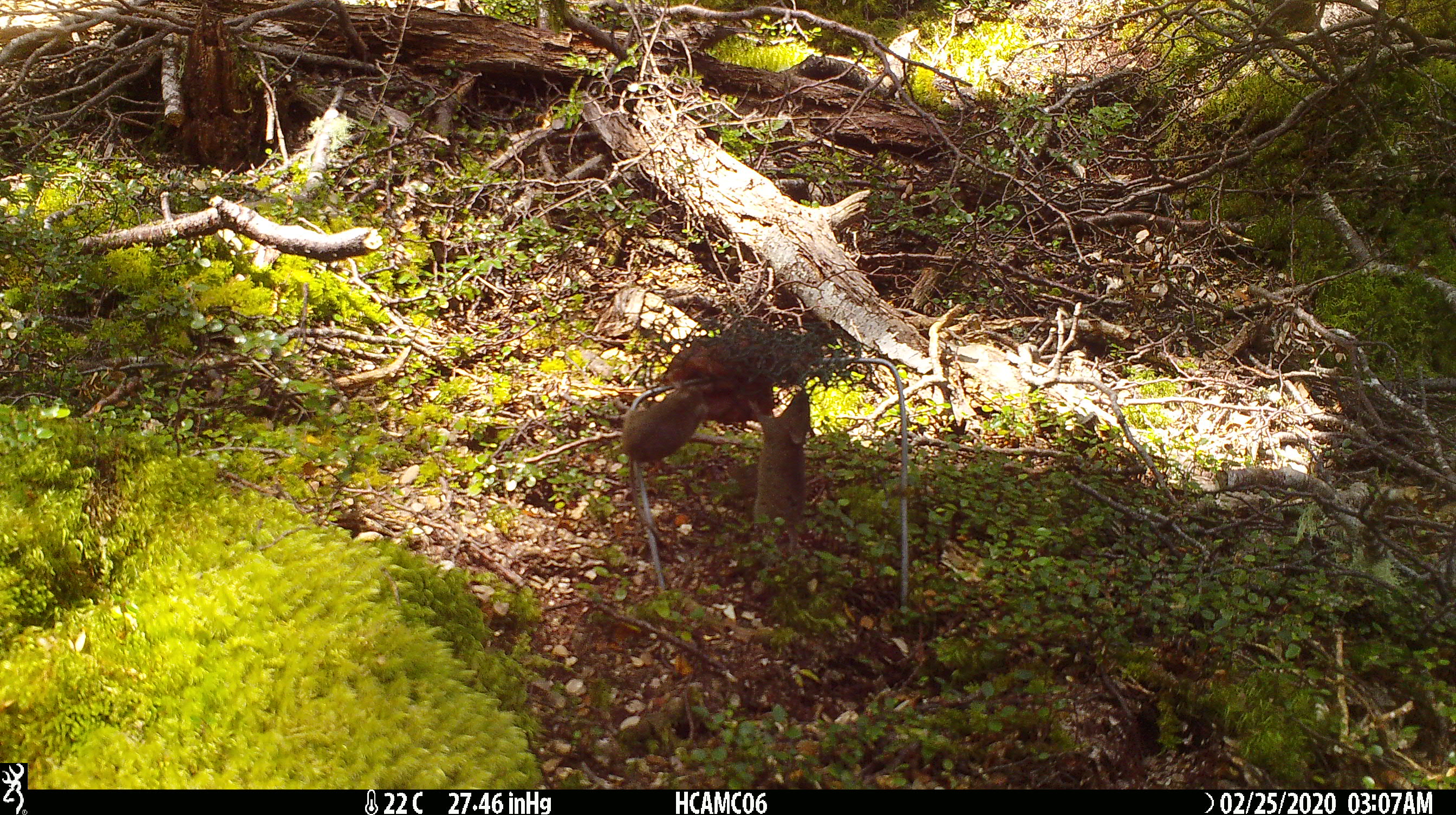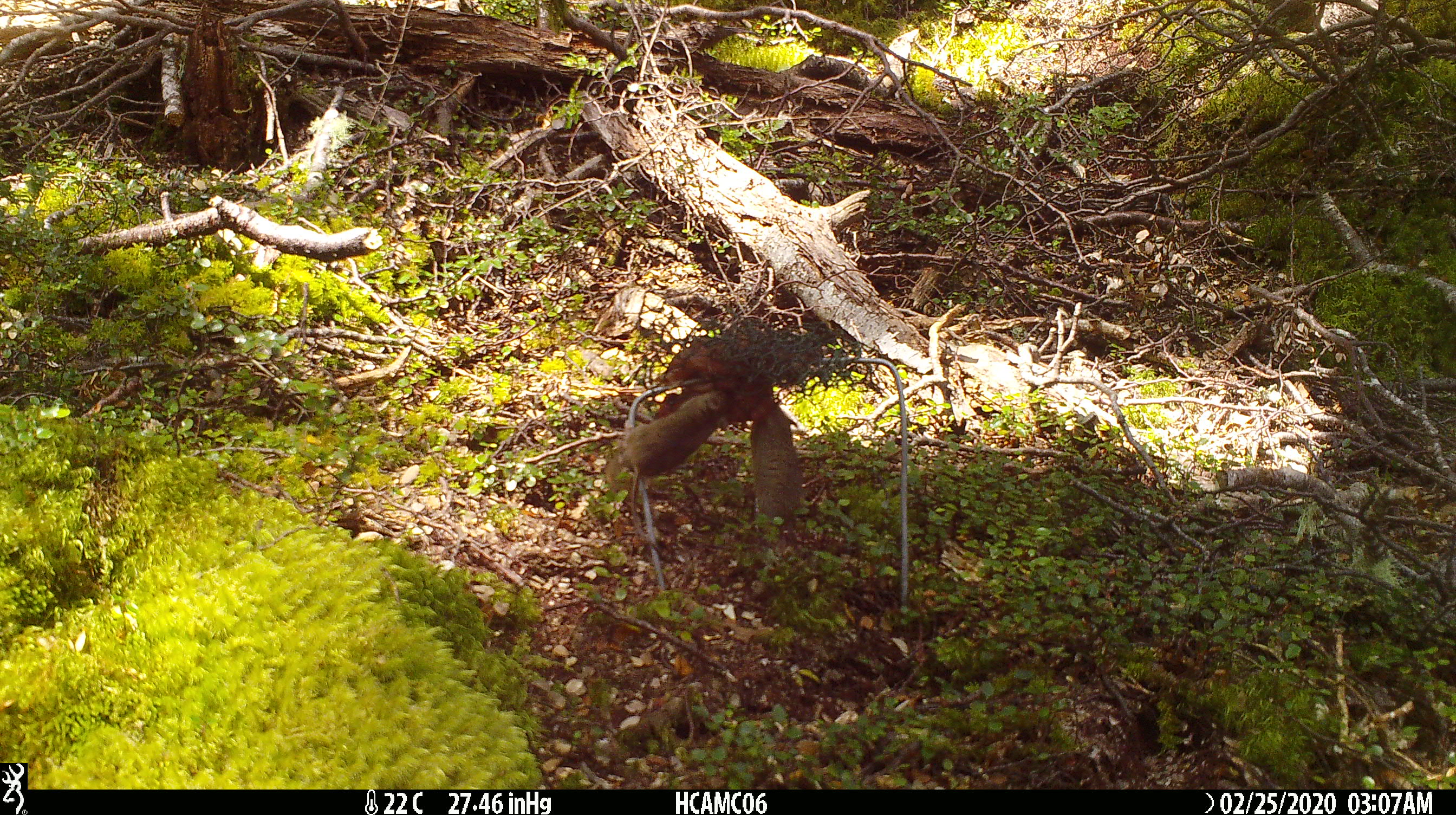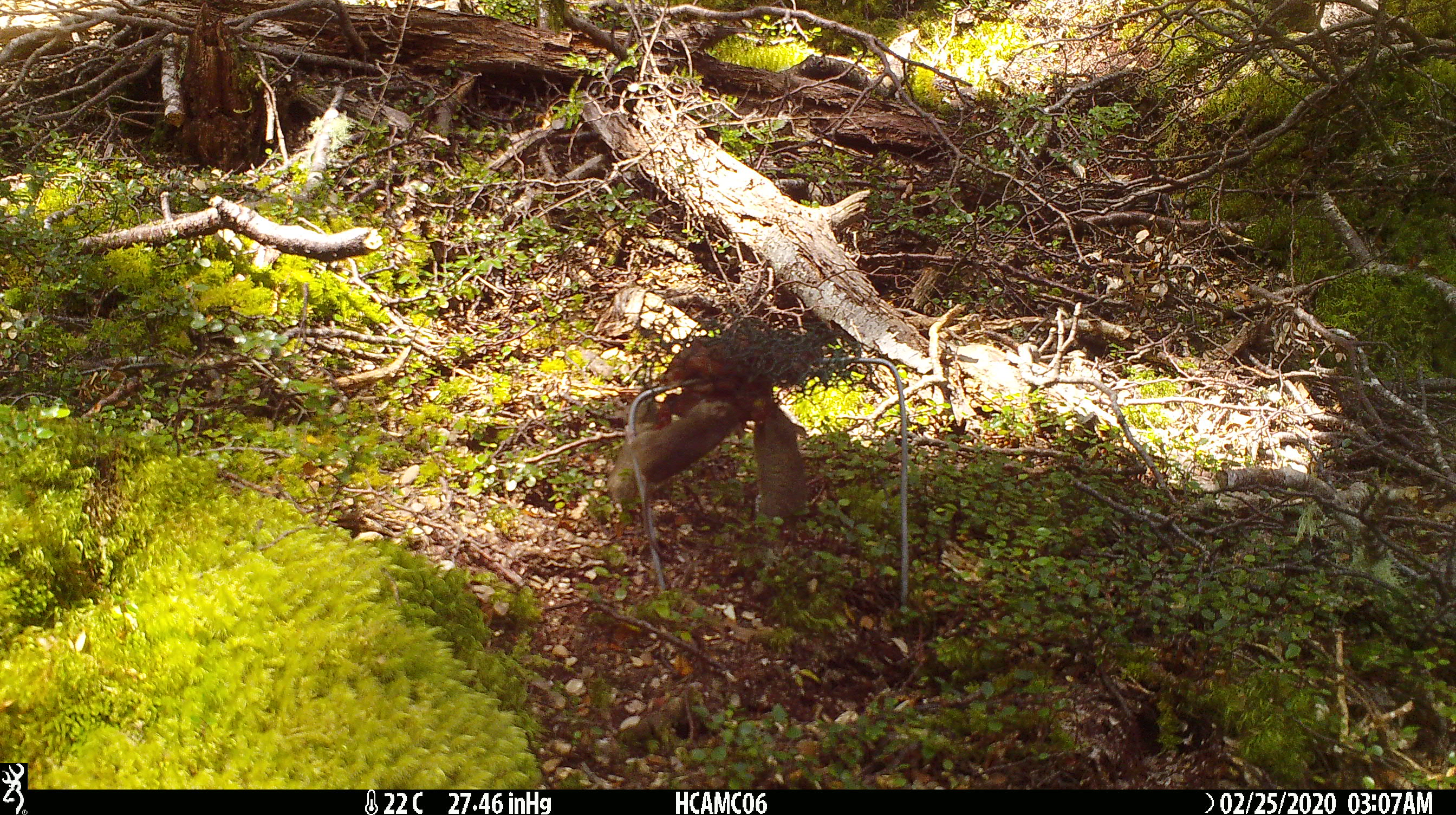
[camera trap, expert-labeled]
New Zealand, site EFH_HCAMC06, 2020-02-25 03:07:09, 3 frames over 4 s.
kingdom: Animalia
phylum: Chordata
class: Mammalia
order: Rodentia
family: Muridae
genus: Mus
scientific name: Mus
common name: mouse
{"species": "mouse (Mus)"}